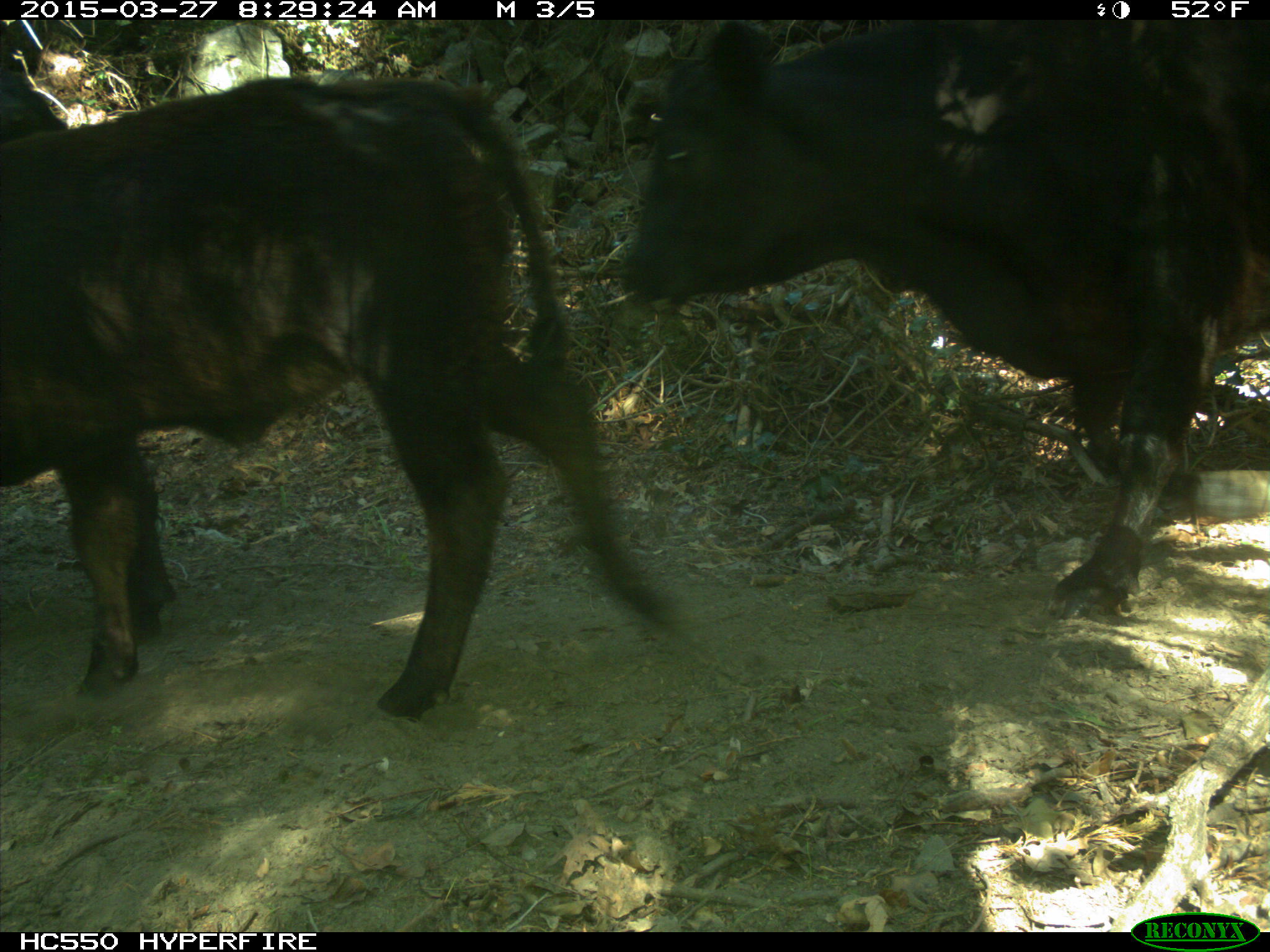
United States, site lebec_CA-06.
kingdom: Animalia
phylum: Chordata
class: Mammalia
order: Artiodactyla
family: Bovidae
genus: Bos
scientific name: Bos taurus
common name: domestic cow